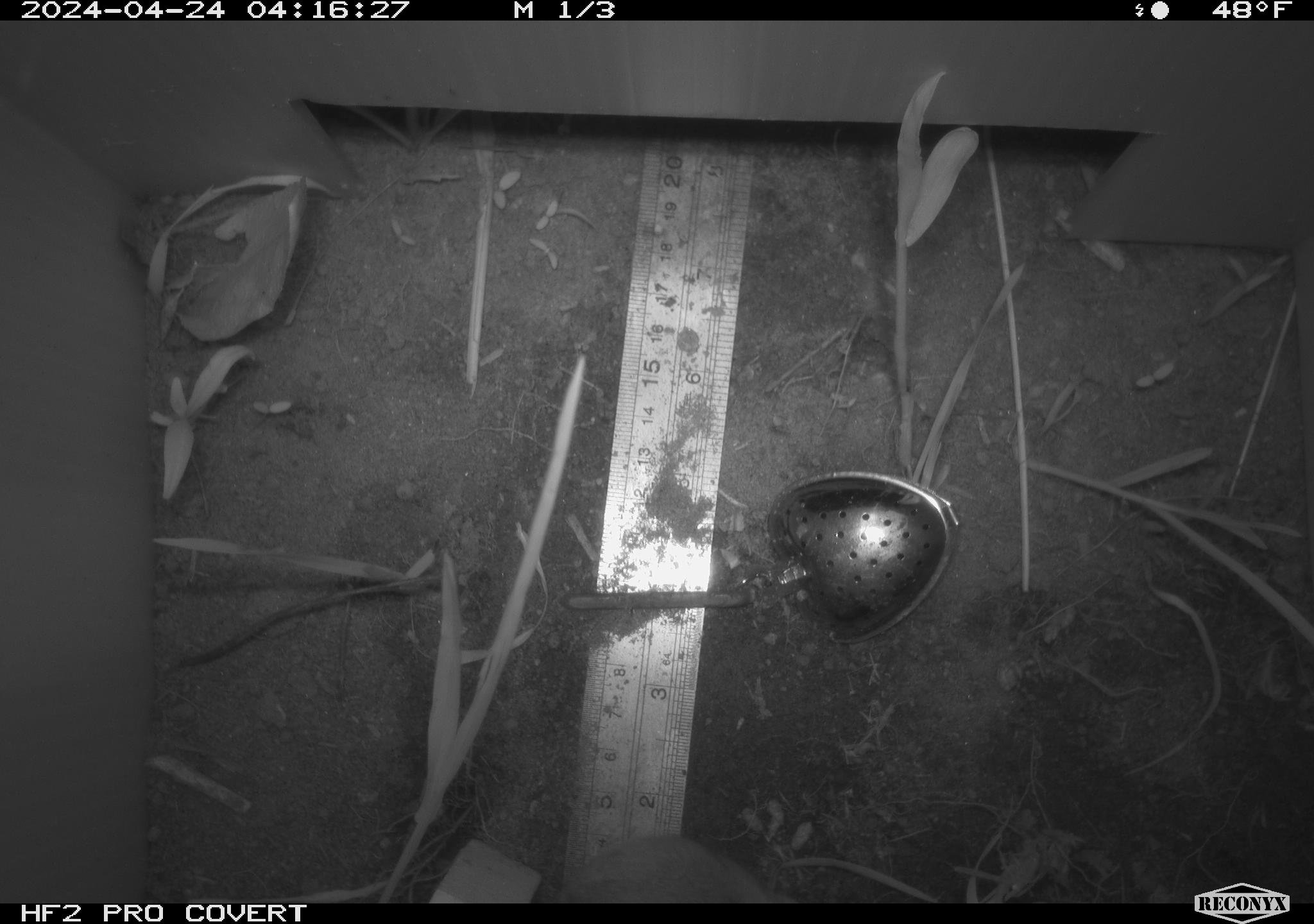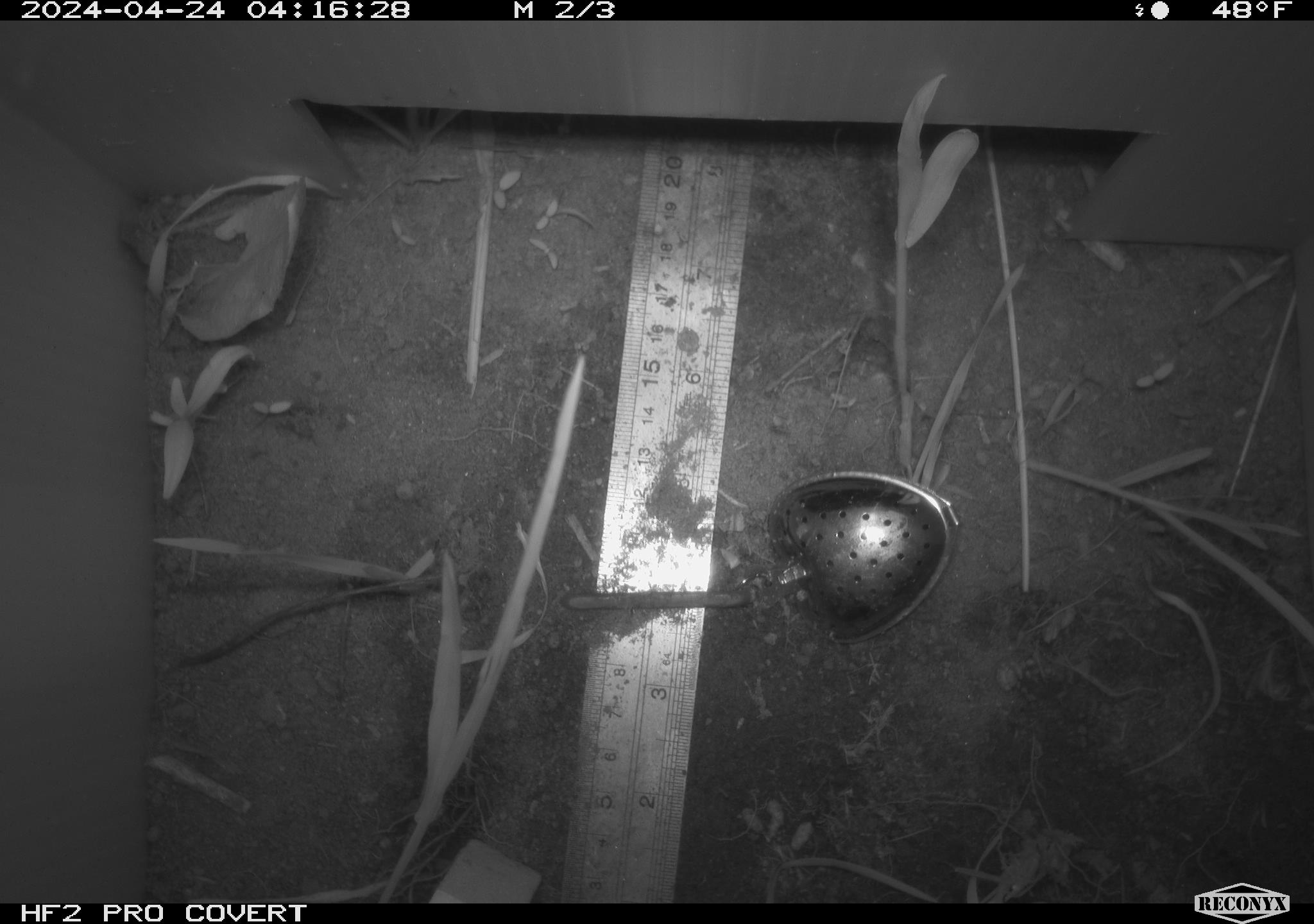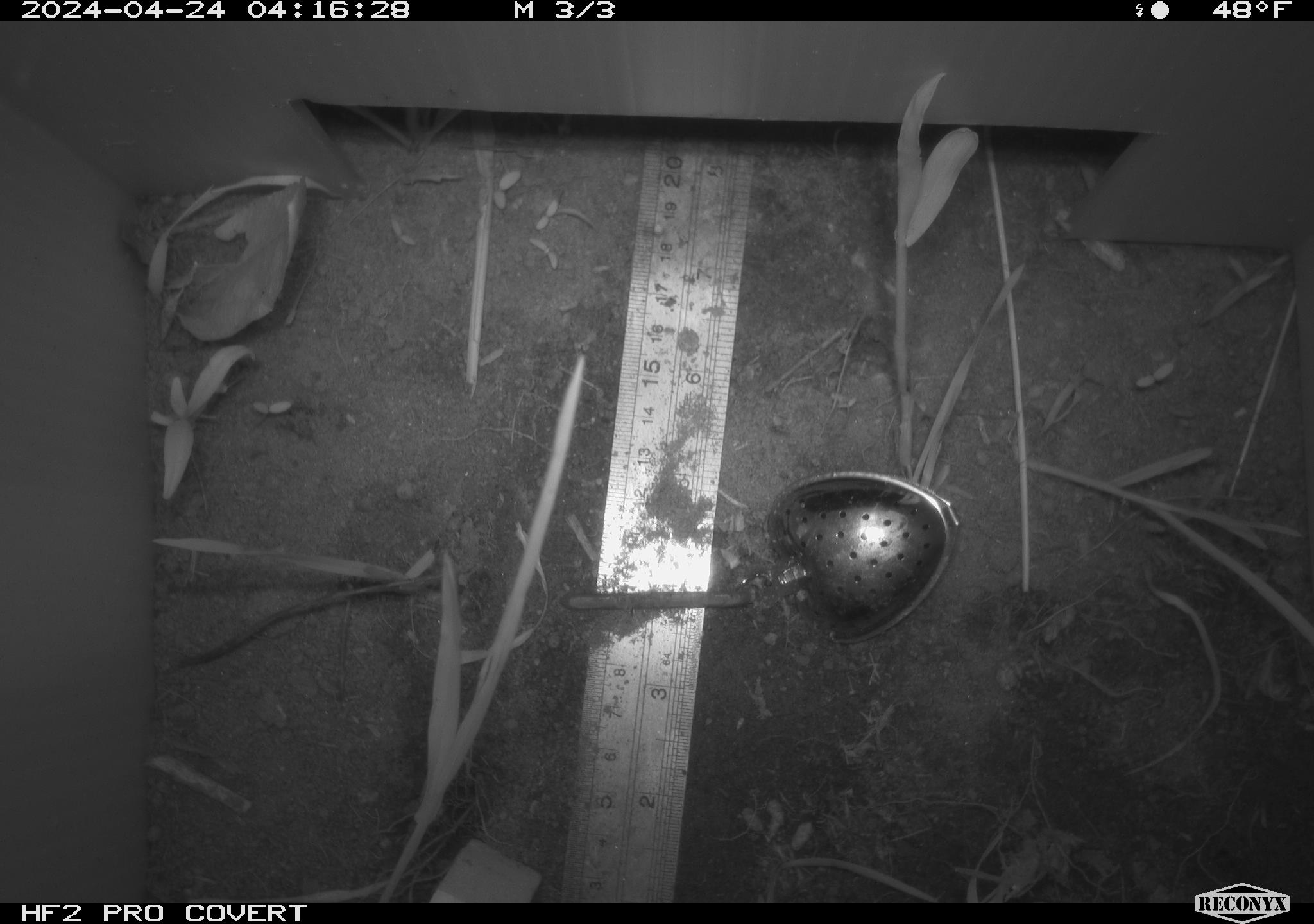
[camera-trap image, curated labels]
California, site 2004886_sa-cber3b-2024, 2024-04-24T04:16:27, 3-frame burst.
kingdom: Animalia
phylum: Chordata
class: Mammalia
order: Rodentia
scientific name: Rodentia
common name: mouse species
Mouse species (Rodentia).